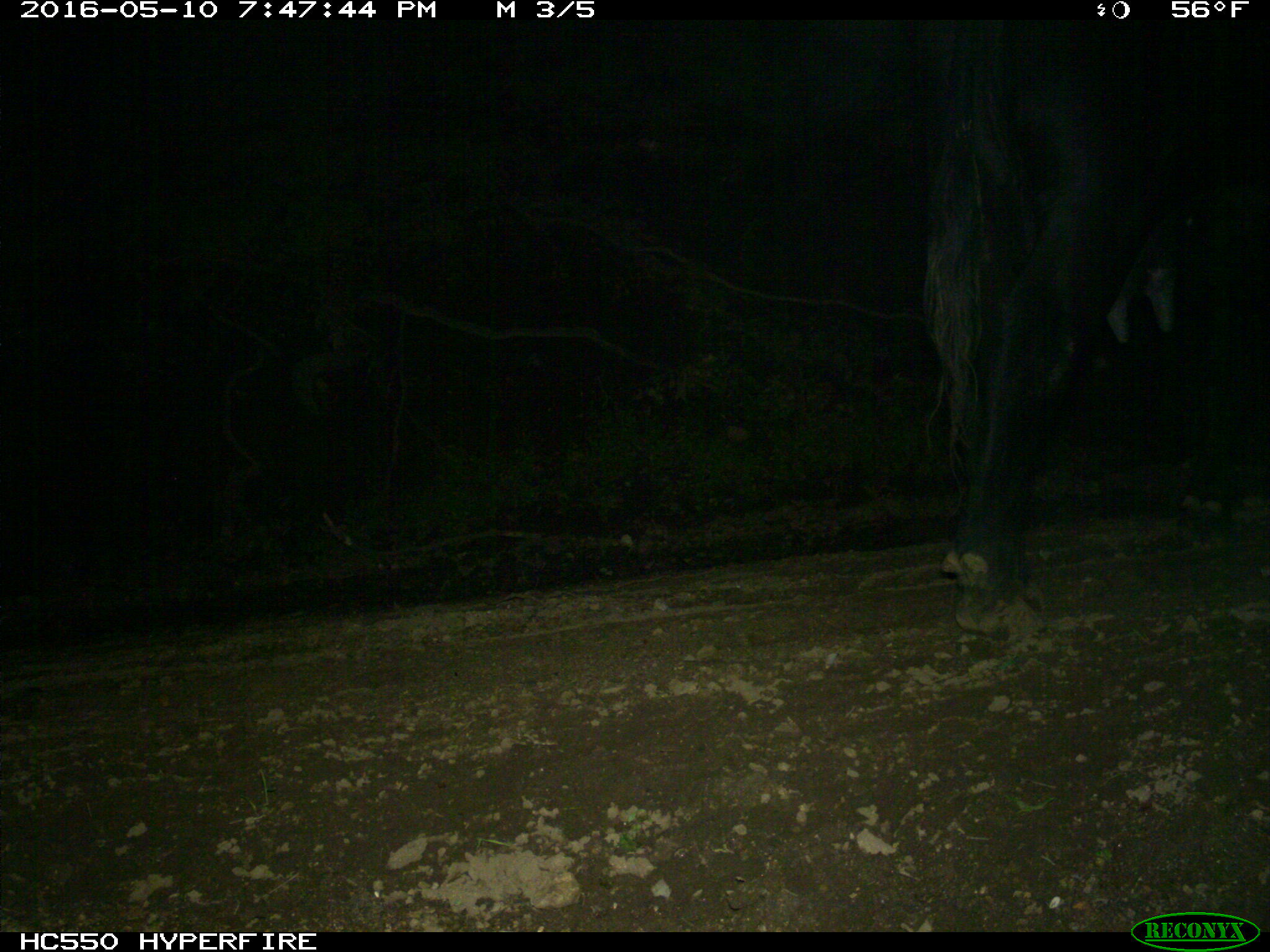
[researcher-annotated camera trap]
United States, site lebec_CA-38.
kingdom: Animalia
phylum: Chordata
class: Mammalia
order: Artiodactyla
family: Bovidae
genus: Bos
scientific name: Bos taurus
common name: domestic cow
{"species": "Bos taurus (domestic cow)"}